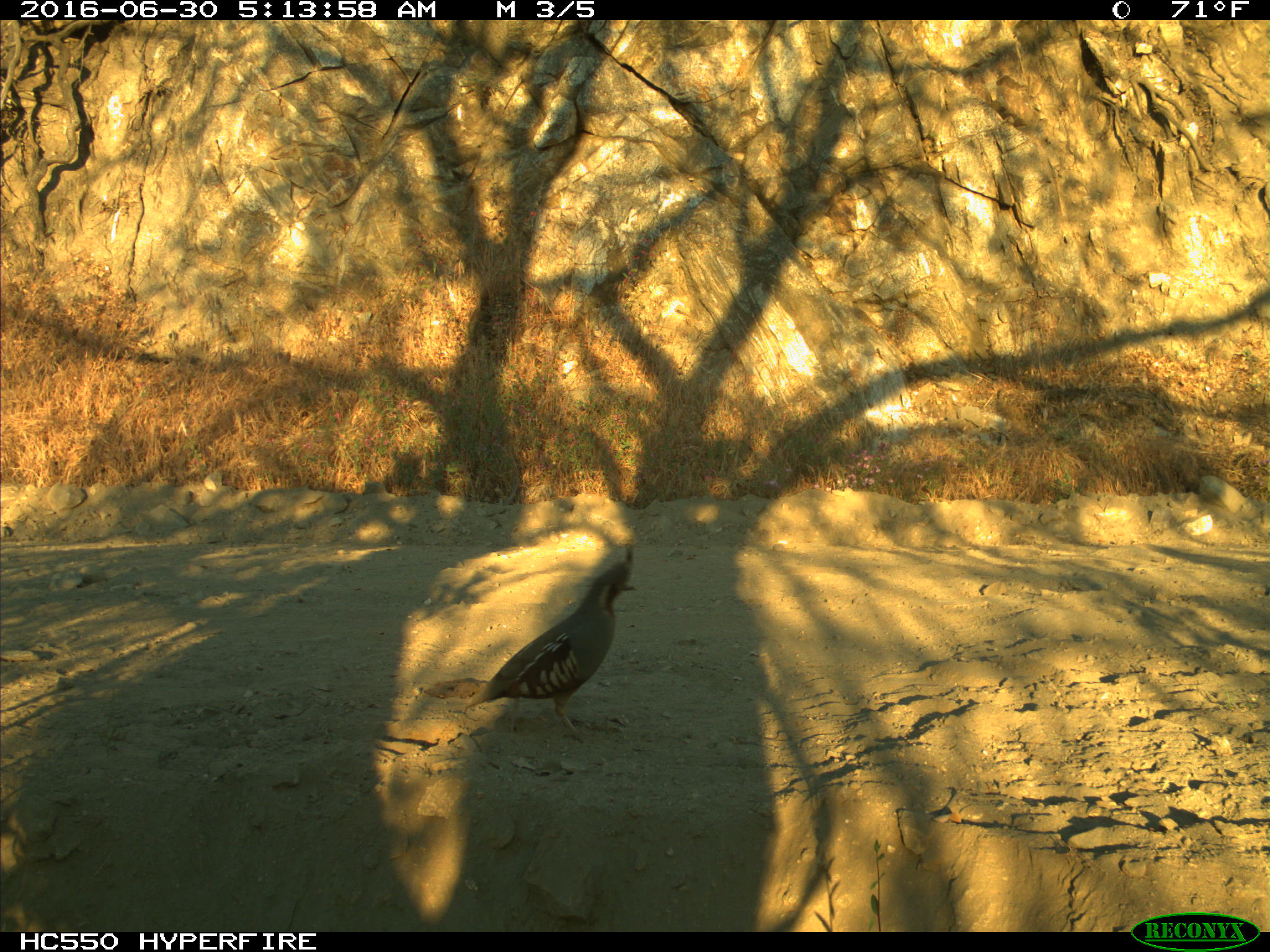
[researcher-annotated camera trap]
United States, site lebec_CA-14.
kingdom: Animalia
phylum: Chordata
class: Aves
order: Galliformes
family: Odontophoridae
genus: Callipepla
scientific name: Callipepla californica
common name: california quail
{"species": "Callipepla californica (california quail)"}